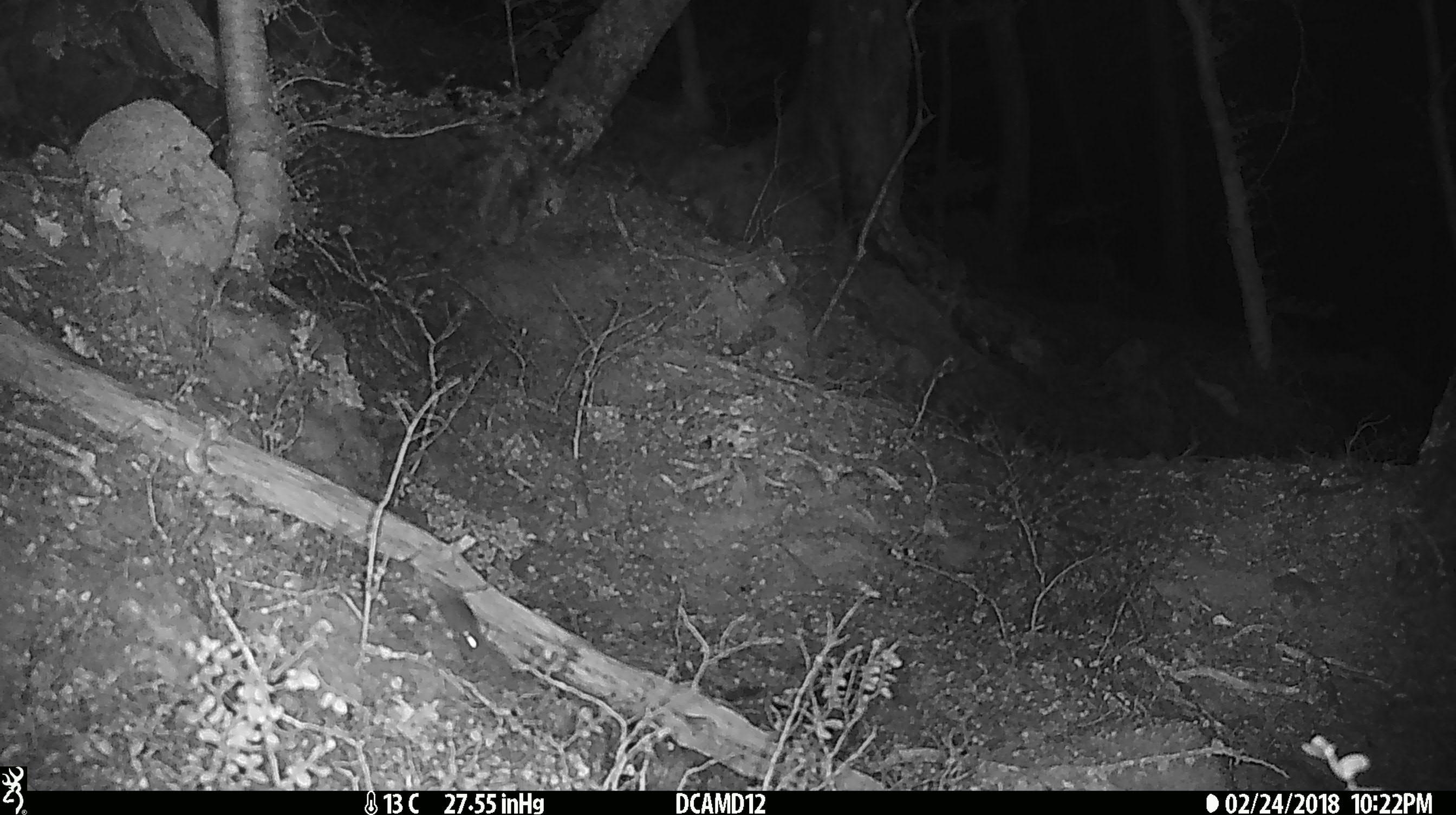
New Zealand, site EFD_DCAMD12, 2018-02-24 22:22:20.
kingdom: Animalia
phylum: Chordata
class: Mammalia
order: Rodentia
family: Muridae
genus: Mus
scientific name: Mus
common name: mouse